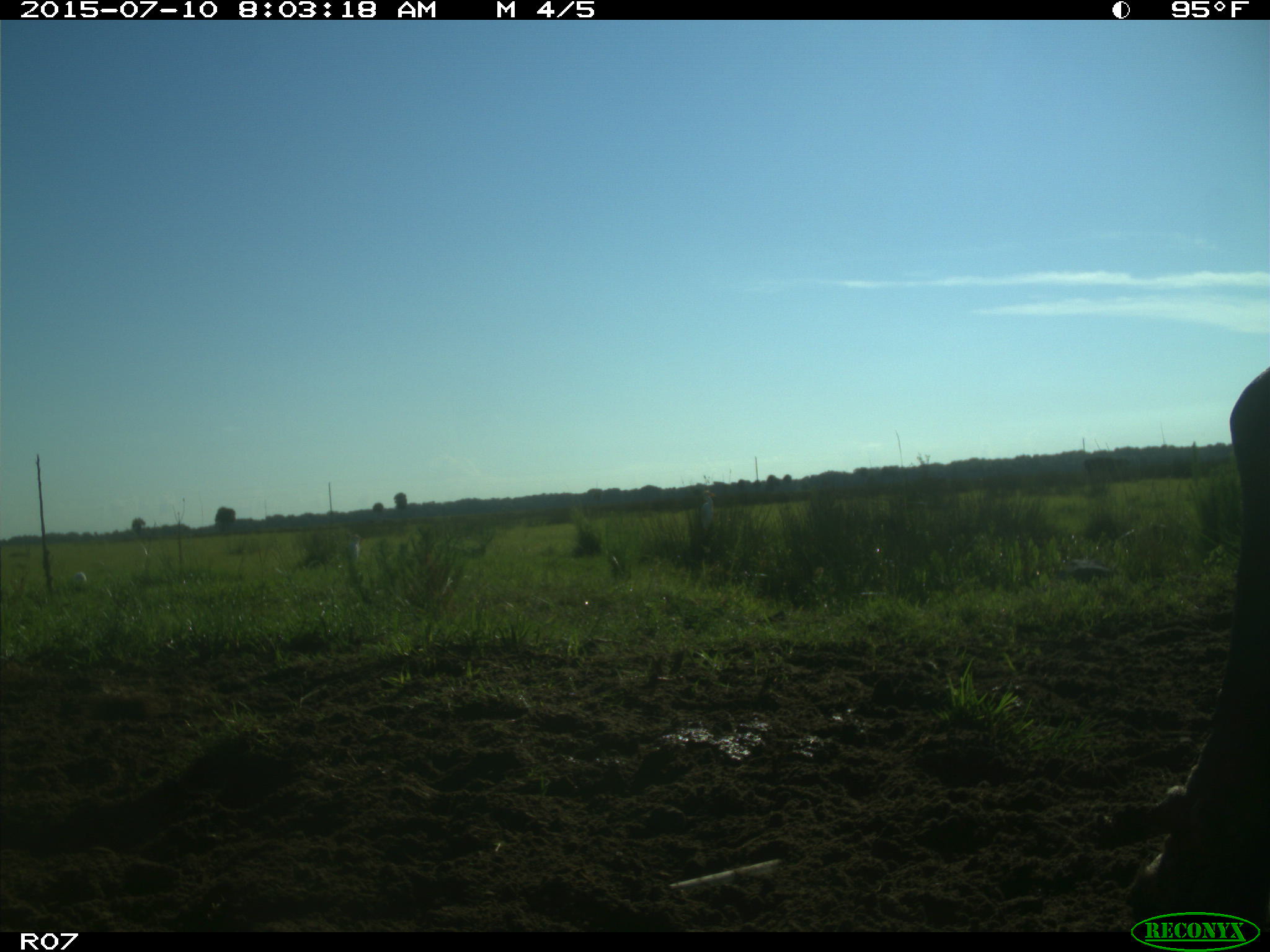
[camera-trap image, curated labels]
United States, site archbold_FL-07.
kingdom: Animalia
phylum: Chordata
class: Mammalia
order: Artiodactyla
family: Bovidae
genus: Bos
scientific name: Bos taurus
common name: domestic cow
Bos taurus (domestic cow).